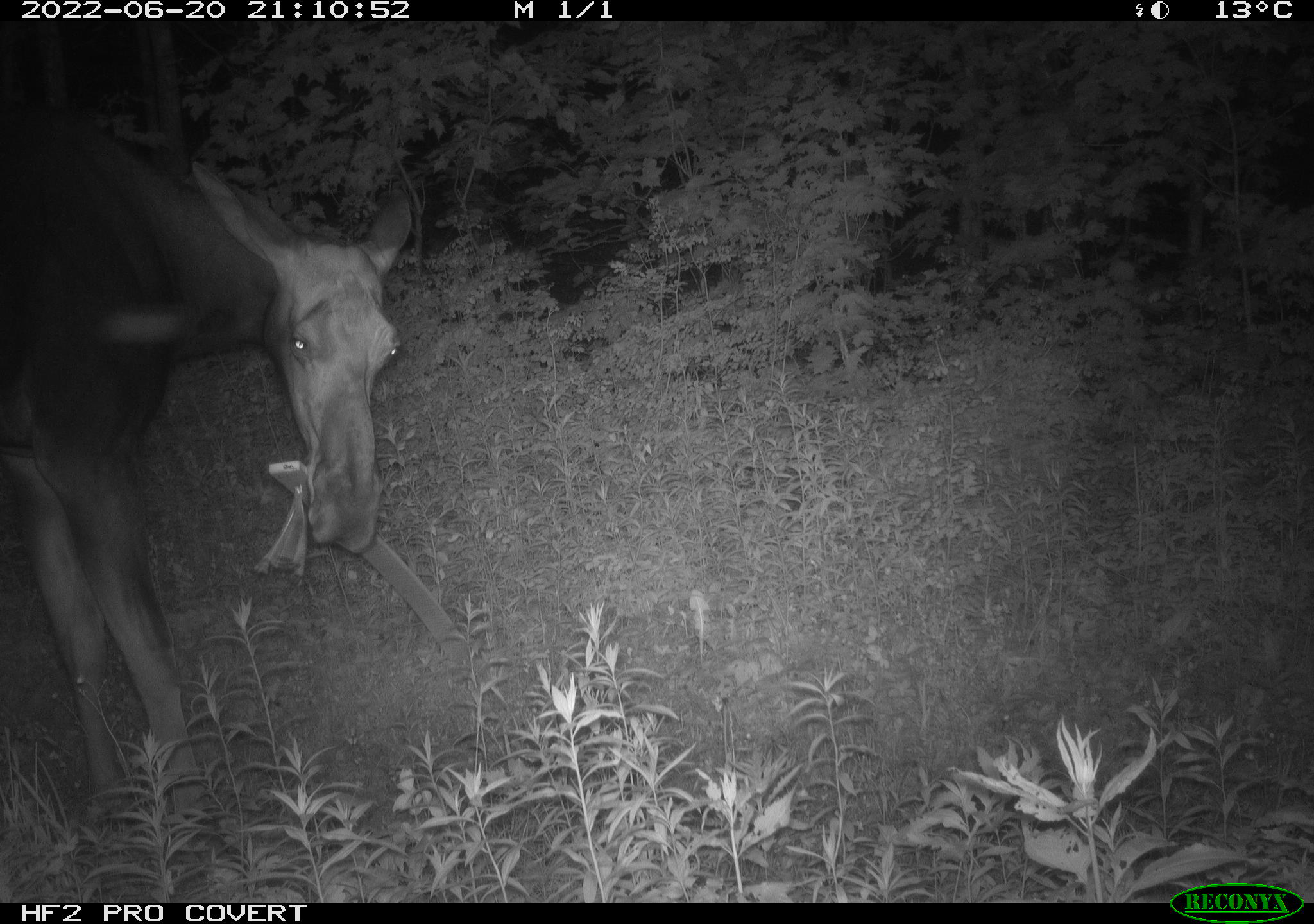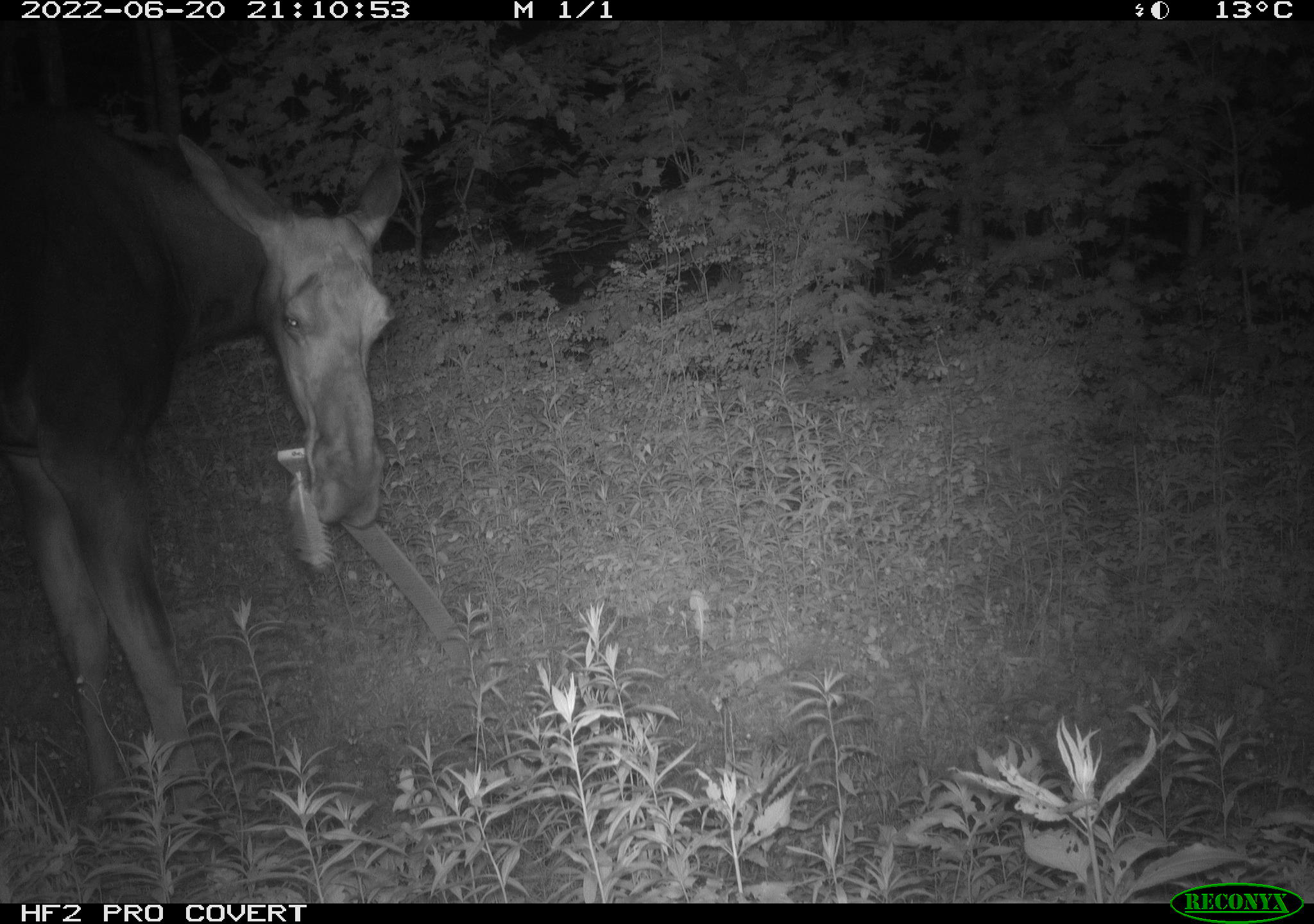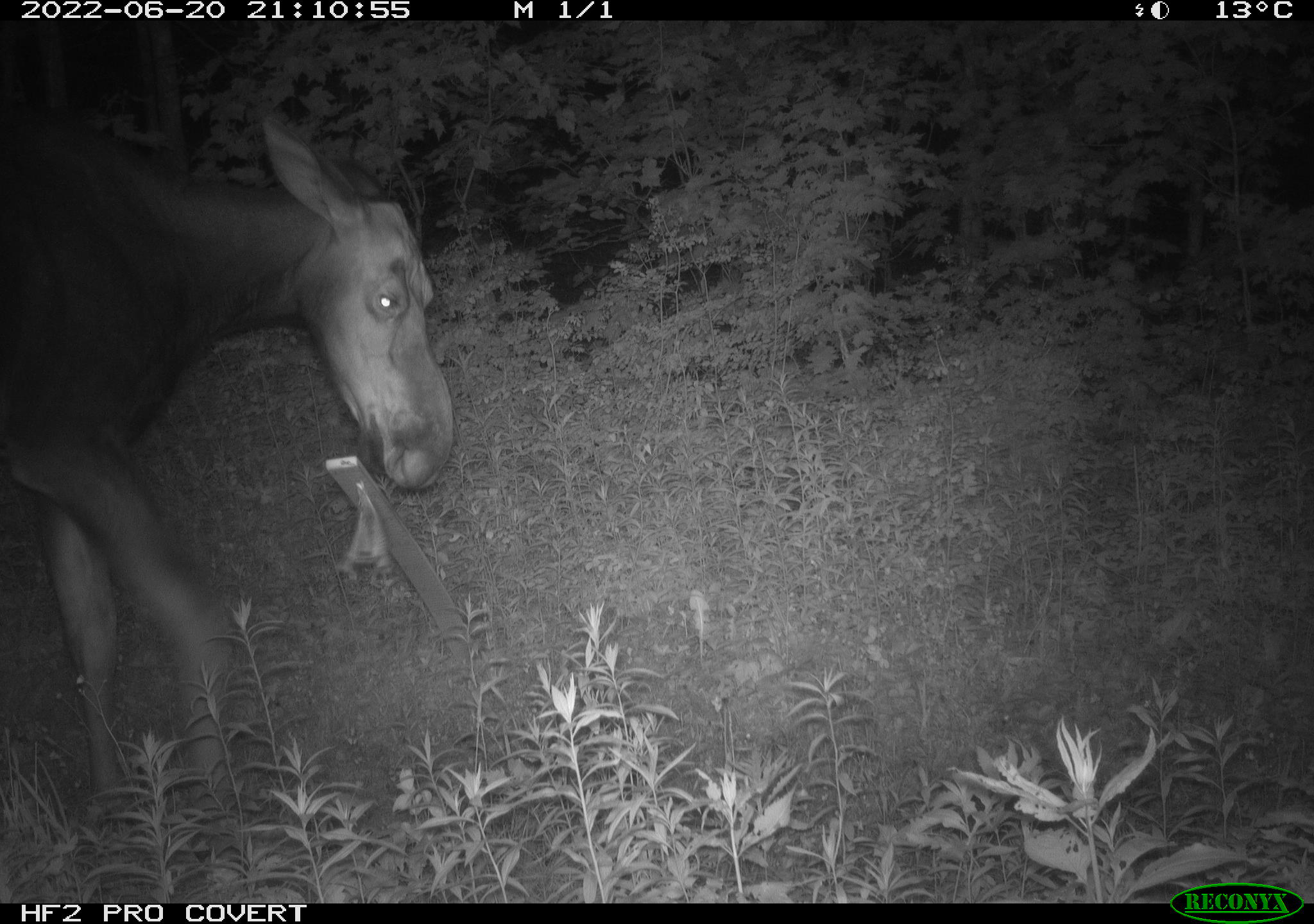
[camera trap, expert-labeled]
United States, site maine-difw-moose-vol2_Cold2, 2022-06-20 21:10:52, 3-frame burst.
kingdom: Animalia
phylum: Chordata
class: Mammalia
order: Artiodactyla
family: Cervidae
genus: Alces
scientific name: Alces alces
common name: moose